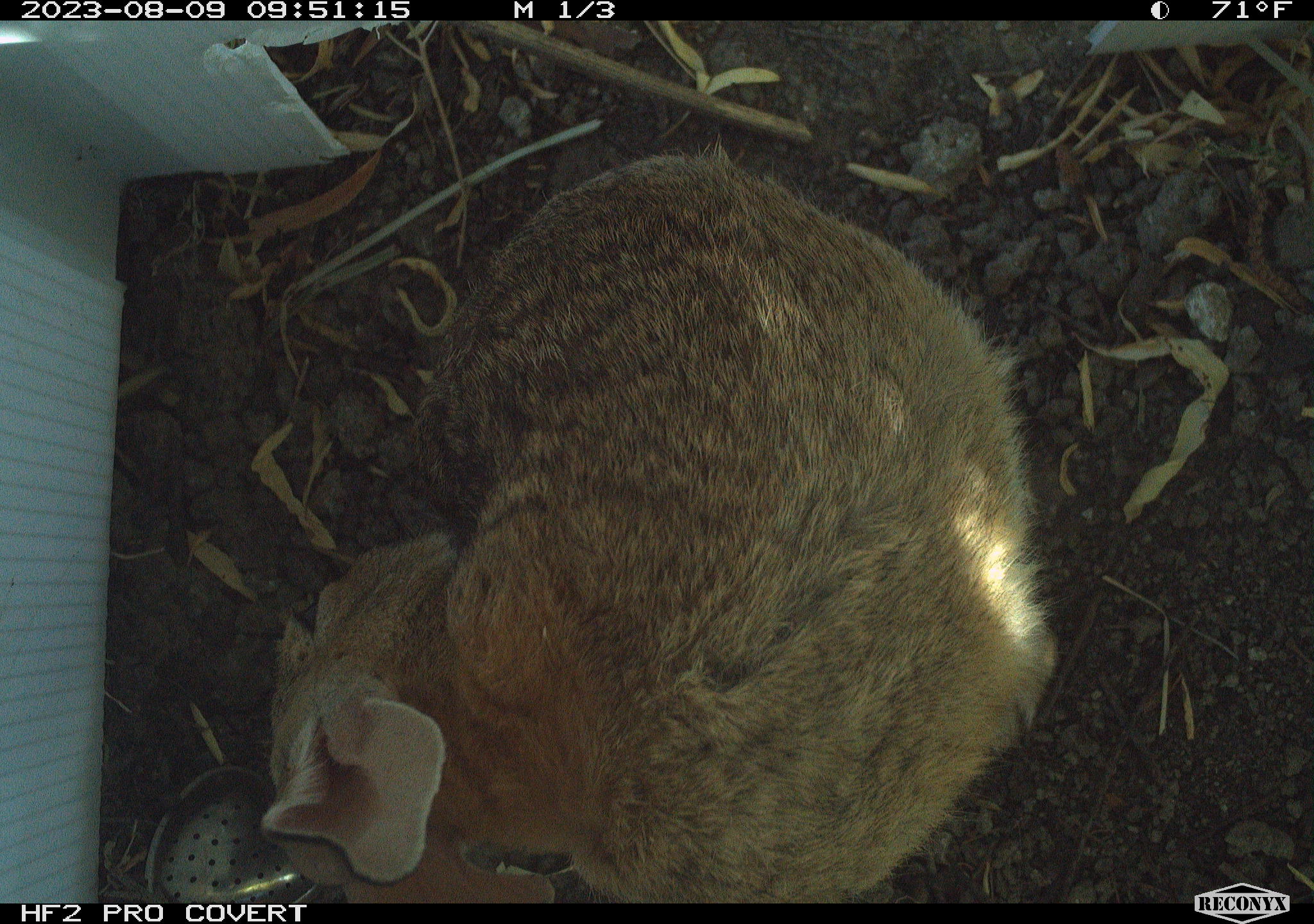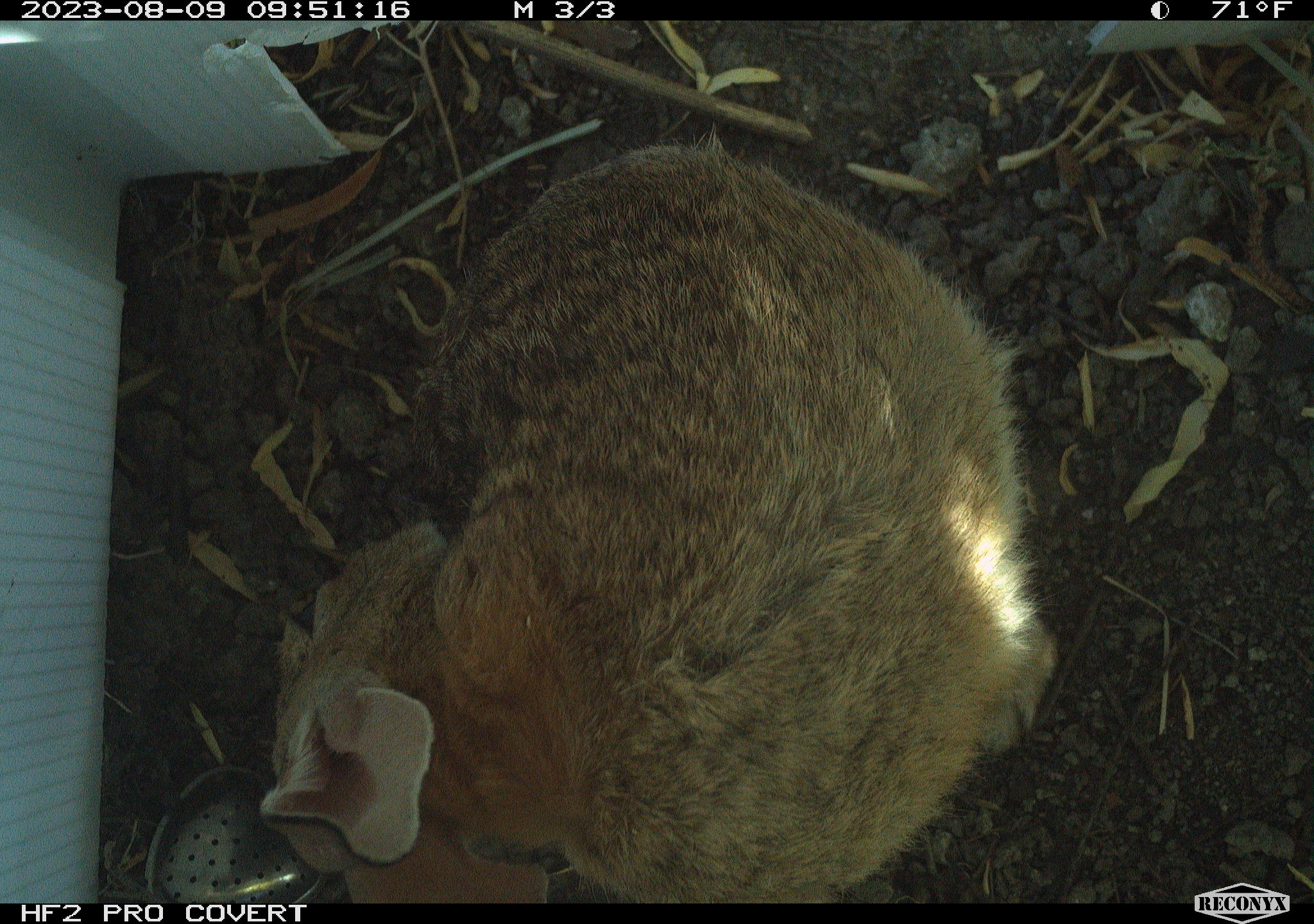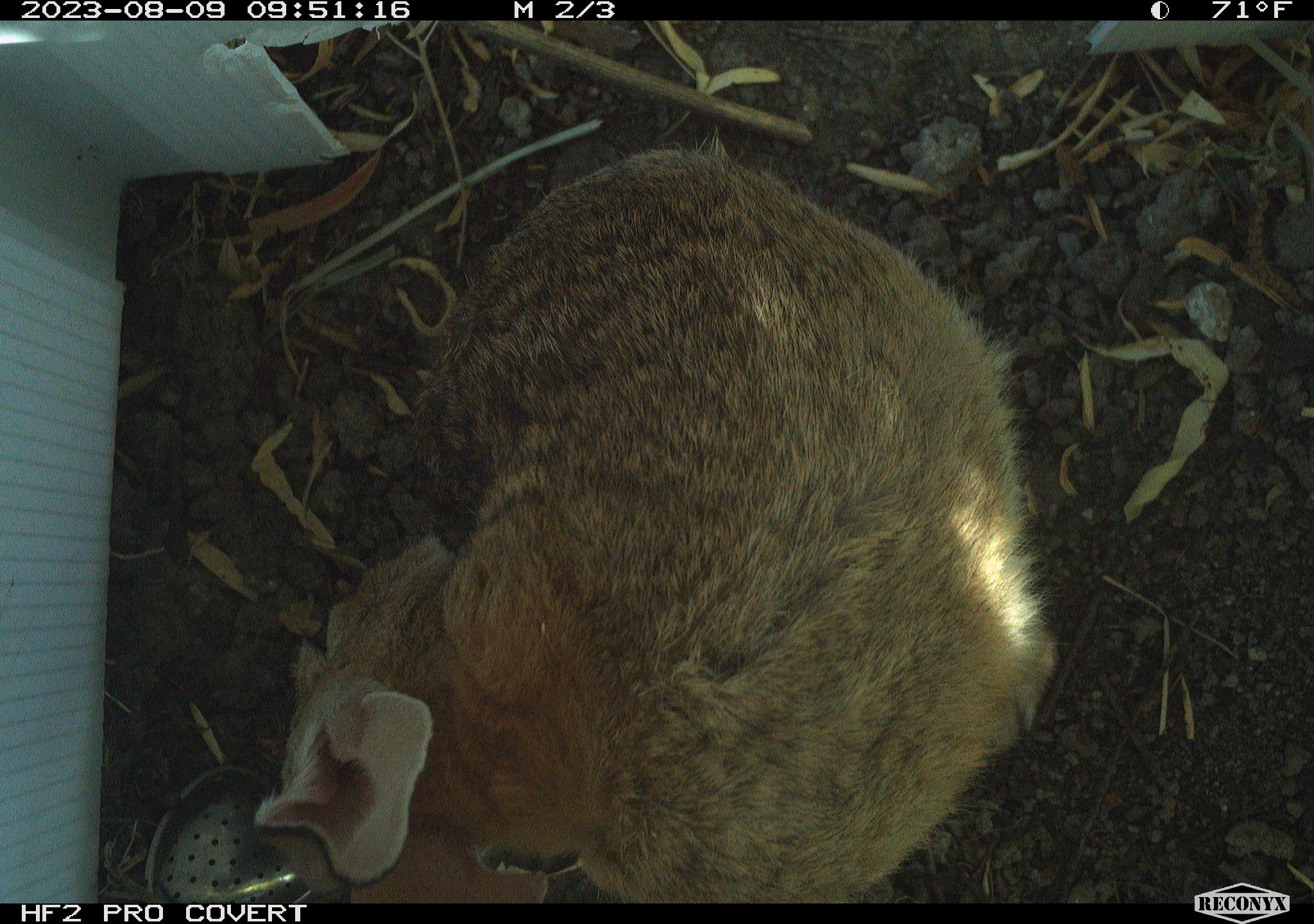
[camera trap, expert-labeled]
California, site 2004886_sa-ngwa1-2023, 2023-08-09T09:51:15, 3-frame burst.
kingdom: Animalia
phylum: Chordata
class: Mammalia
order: Lagomorpha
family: Leporidae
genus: Sylvilagus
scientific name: Sylvilagus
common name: cottontail rabbits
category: sylvilagus species